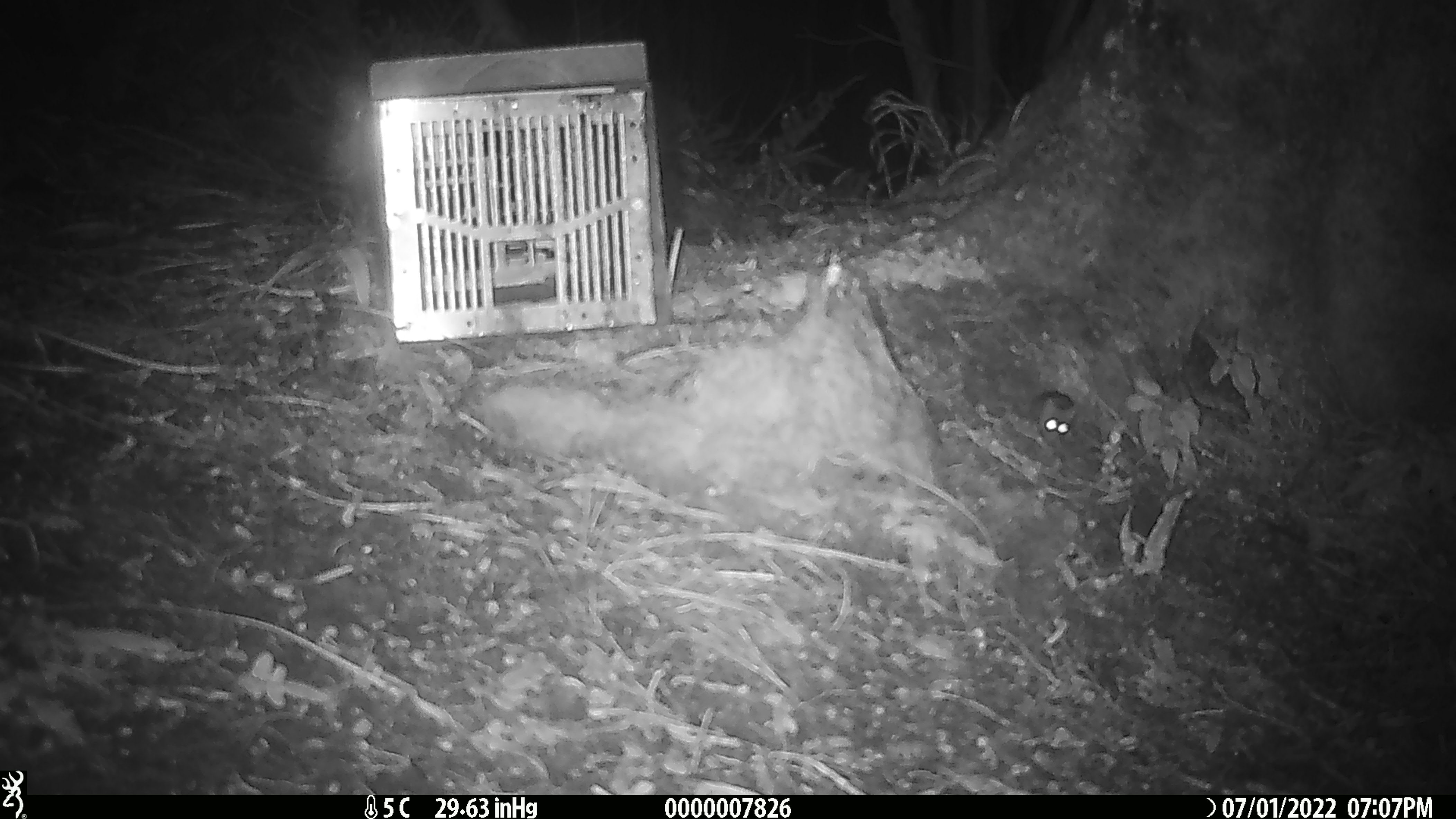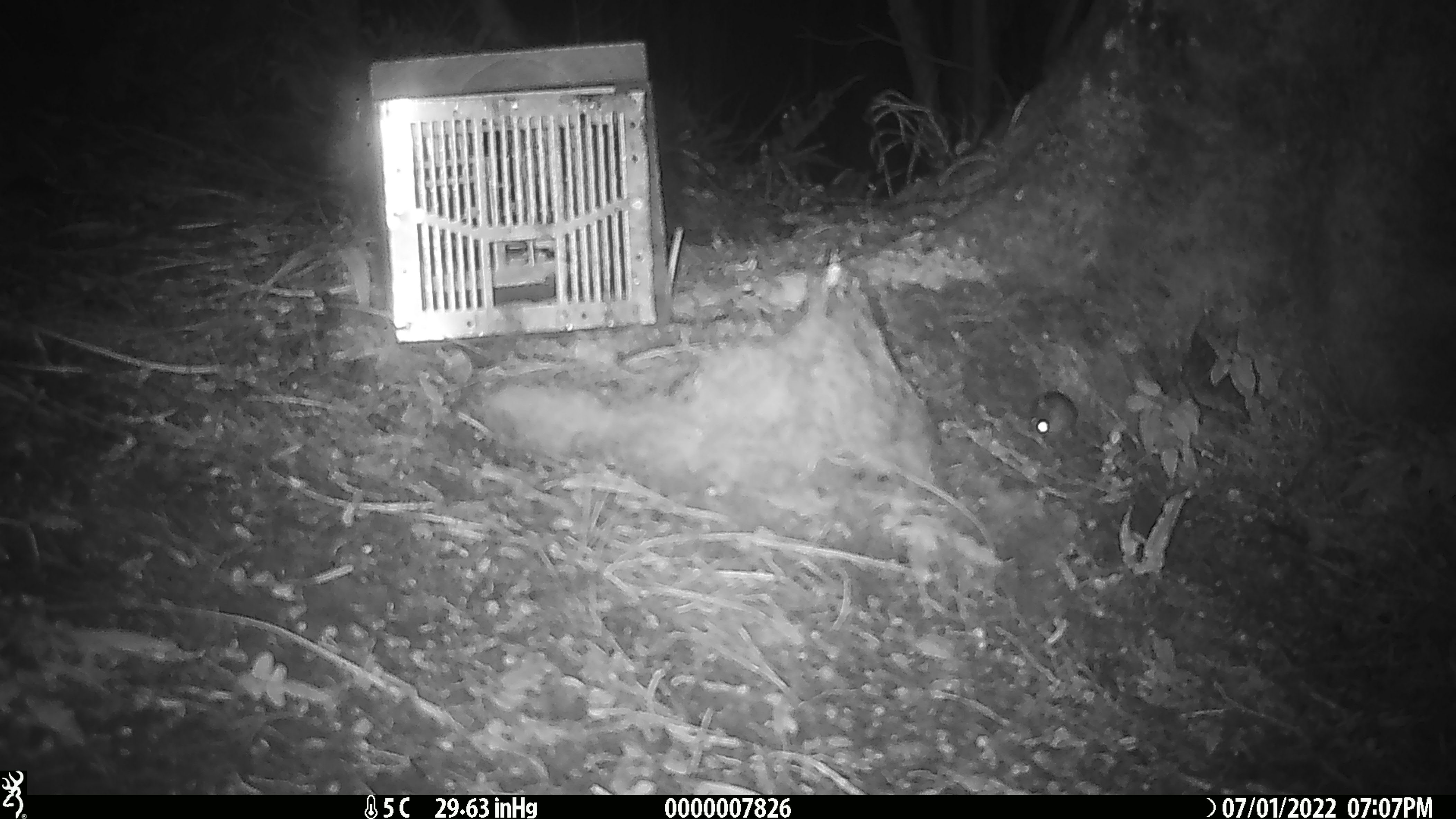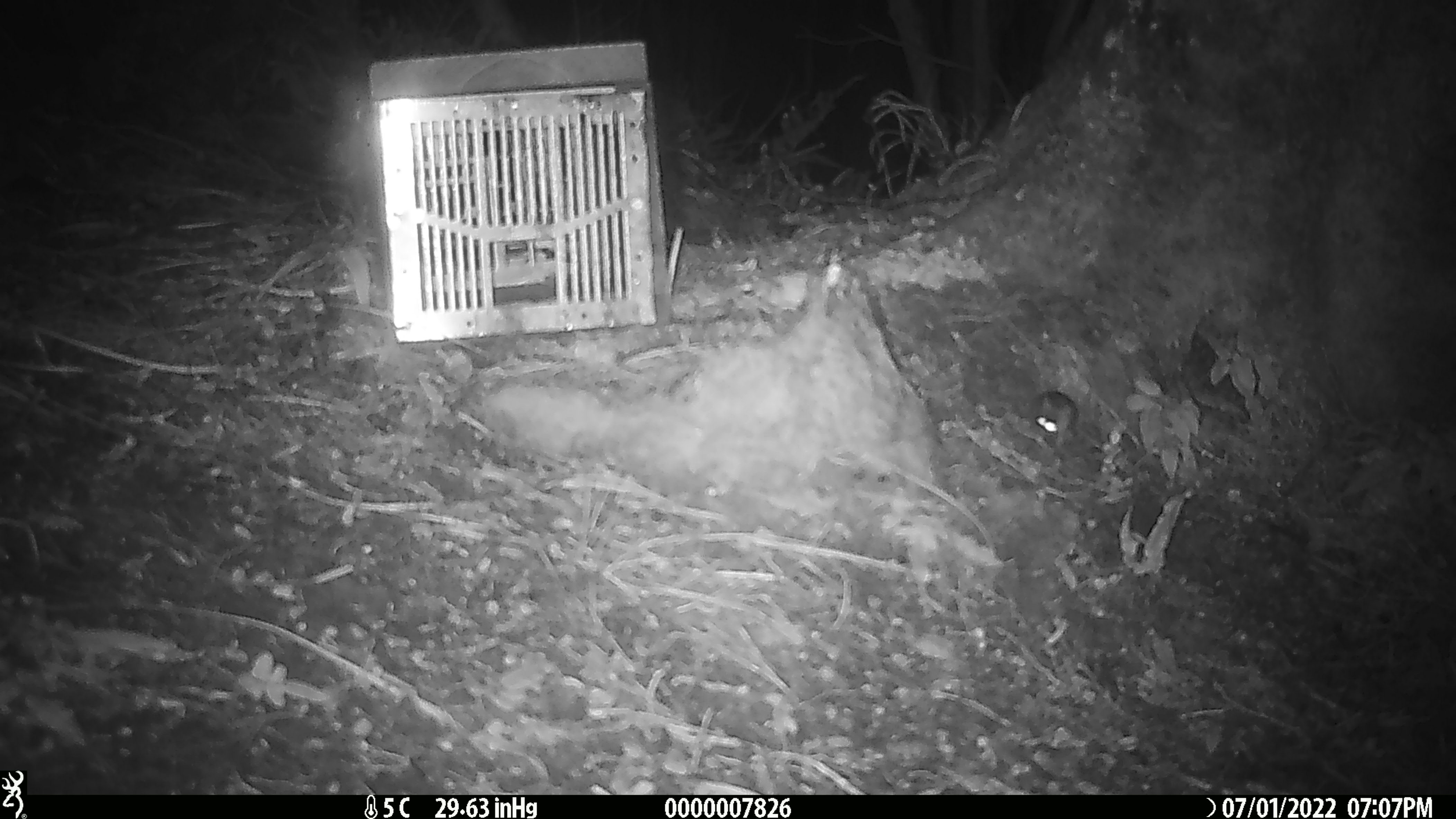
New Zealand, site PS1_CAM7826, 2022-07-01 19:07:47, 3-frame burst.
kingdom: Animalia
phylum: Chordata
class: Mammalia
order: Rodentia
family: Muridae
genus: Mus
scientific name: Mus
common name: mouse